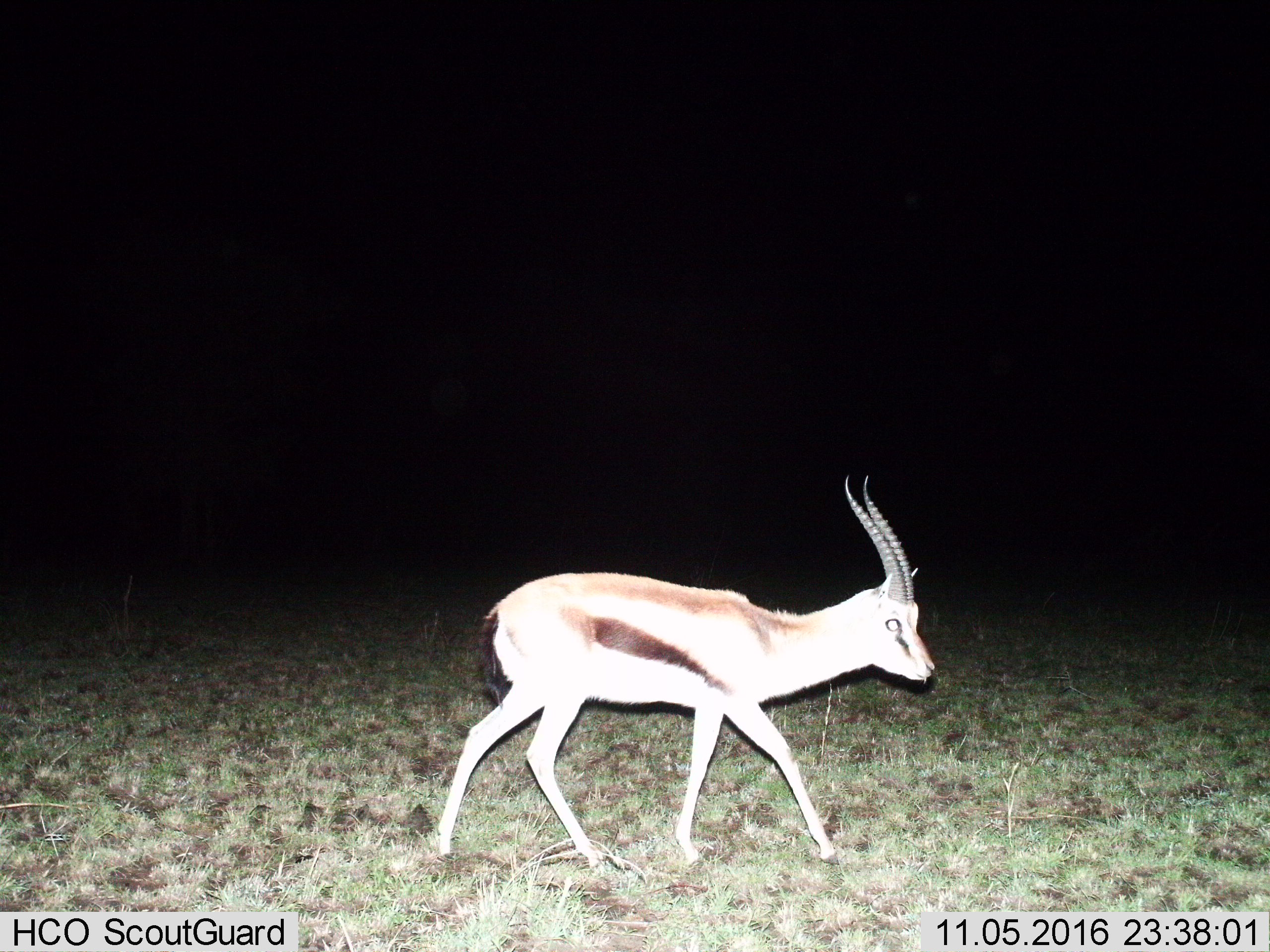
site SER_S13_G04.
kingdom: Animalia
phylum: Chordata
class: Mammalia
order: Artiodactyla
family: Bovidae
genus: Eudorcas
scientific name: Eudorcas thomsonii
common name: thomson's gazelle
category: gazellethomsons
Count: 1.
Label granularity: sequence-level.